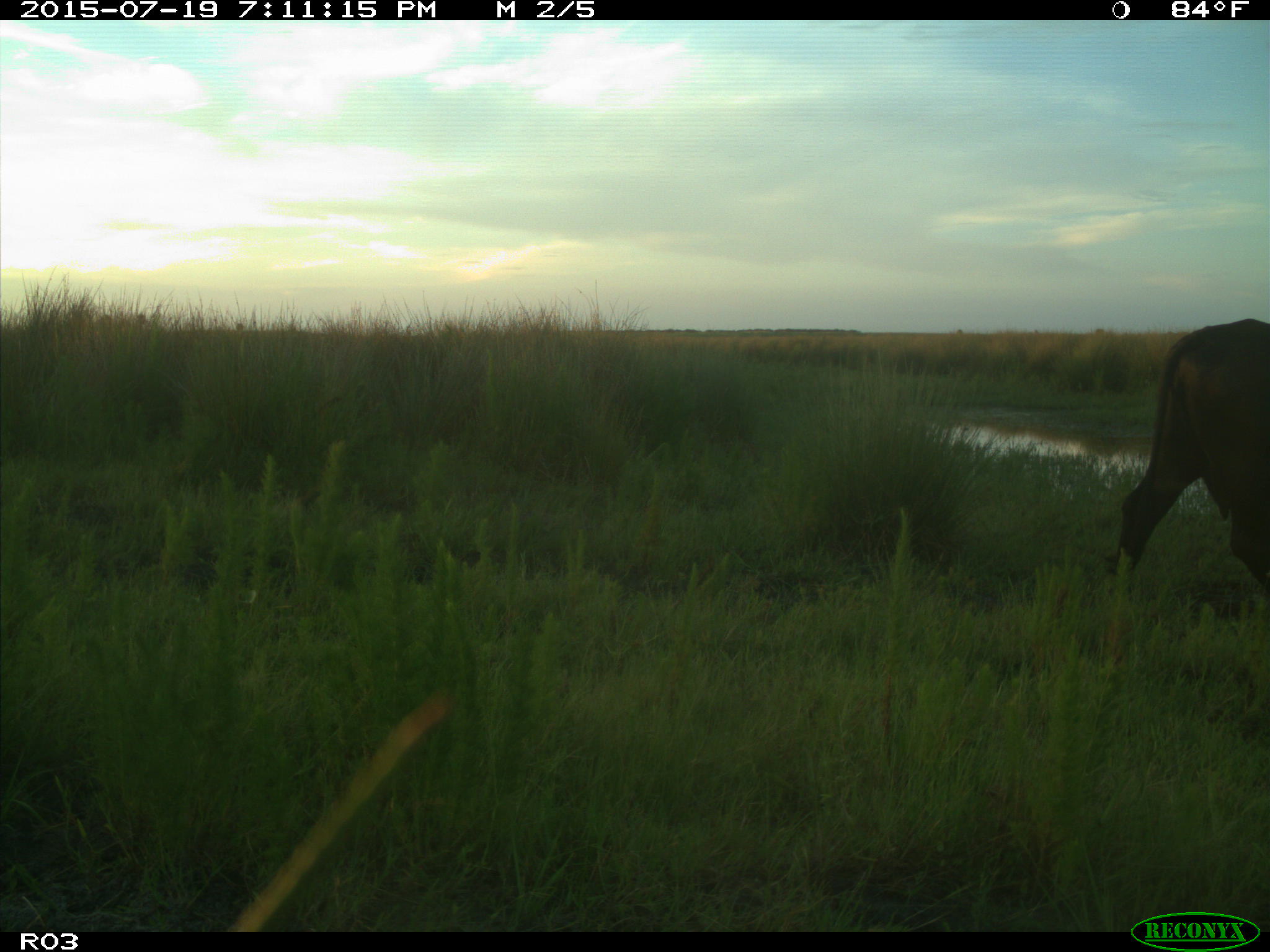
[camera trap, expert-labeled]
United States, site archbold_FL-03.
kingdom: Animalia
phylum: Chordata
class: Mammalia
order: Artiodactyla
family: Bovidae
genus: Bos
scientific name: Bos taurus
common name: domestic cow